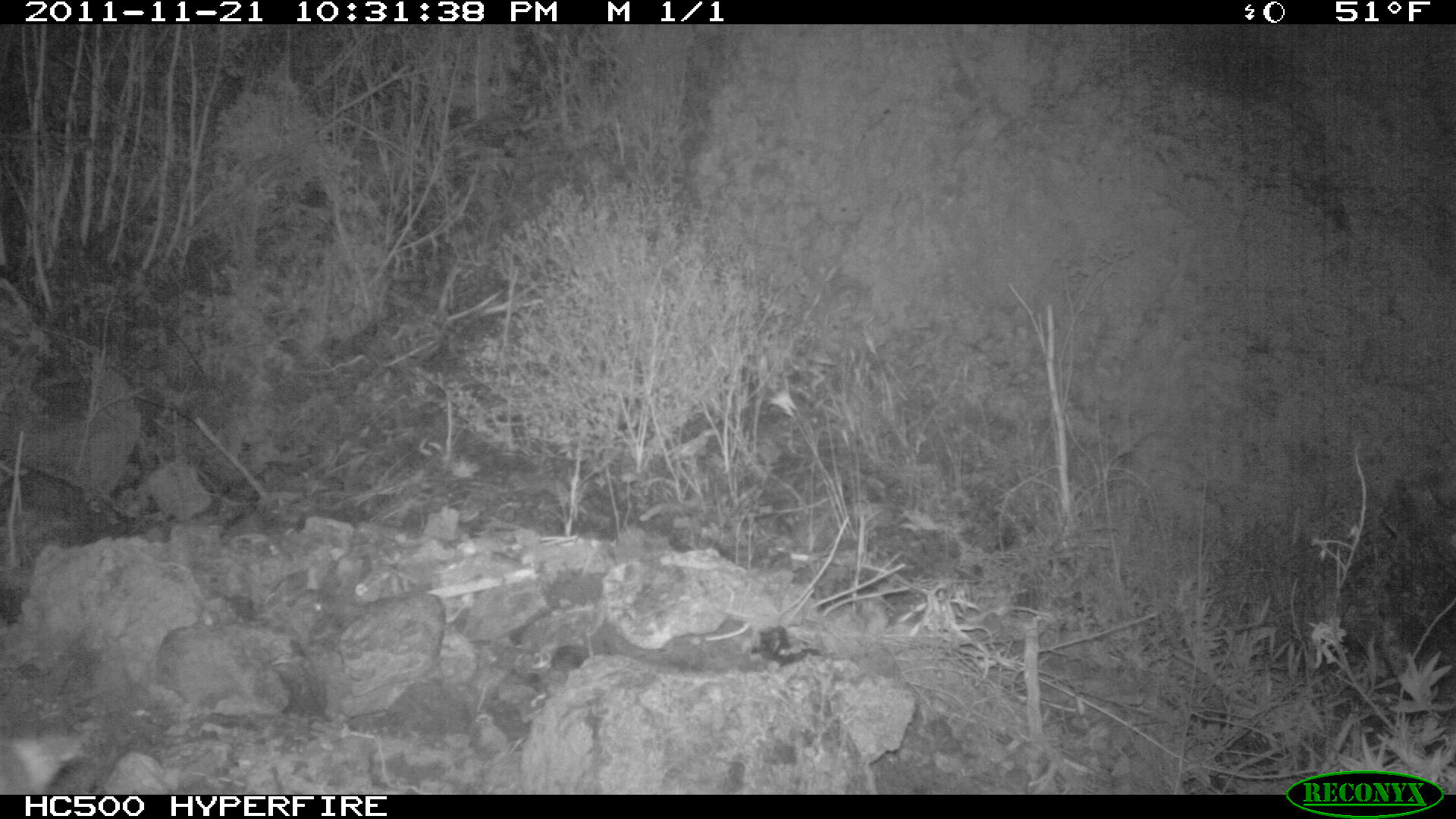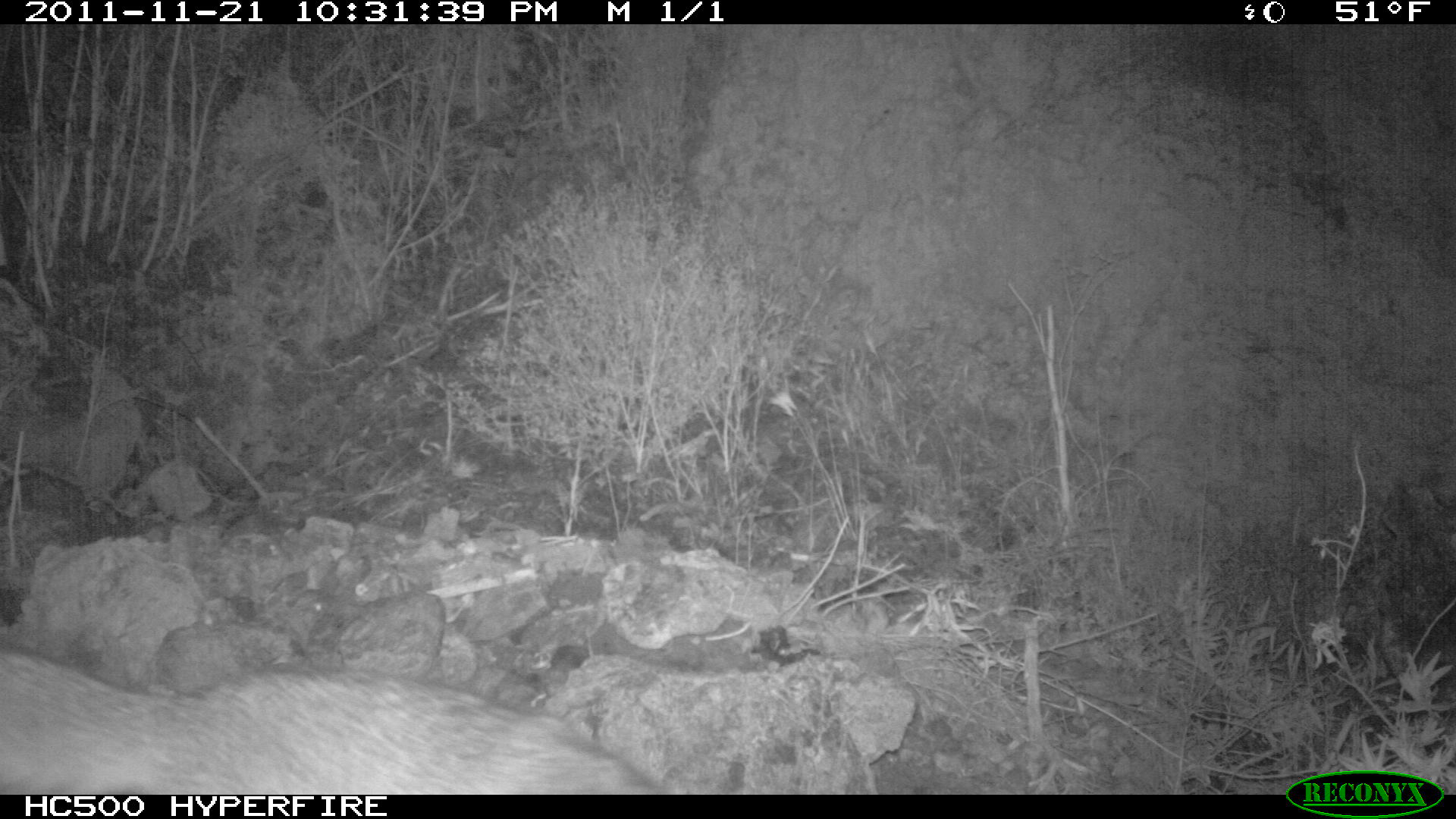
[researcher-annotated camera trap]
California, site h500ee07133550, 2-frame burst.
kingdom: Animalia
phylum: Chordata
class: Mammalia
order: Carnivora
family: Canidae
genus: Urocyon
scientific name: Urocyon littoralis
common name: island fox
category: fox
Fox (island fox) (Urocyon littoralis).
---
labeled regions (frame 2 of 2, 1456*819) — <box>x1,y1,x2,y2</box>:
fox: <box>0,646,663,795</box>